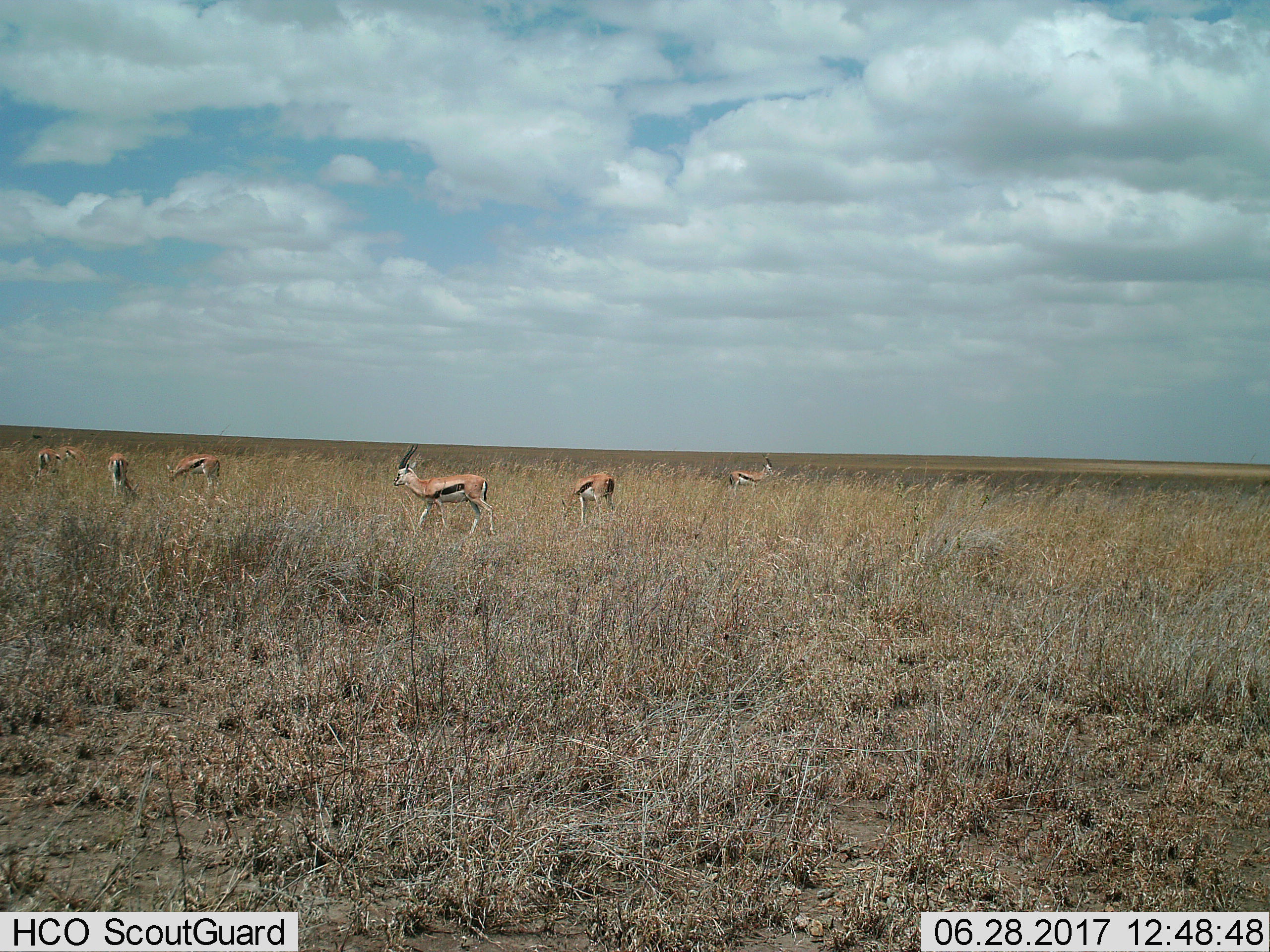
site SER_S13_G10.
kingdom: Animalia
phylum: Chordata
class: Mammalia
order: Artiodactyla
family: Bovidae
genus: Eudorcas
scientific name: Eudorcas thomsonii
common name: thomson's gazelle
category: gazellethomsons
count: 7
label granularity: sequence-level